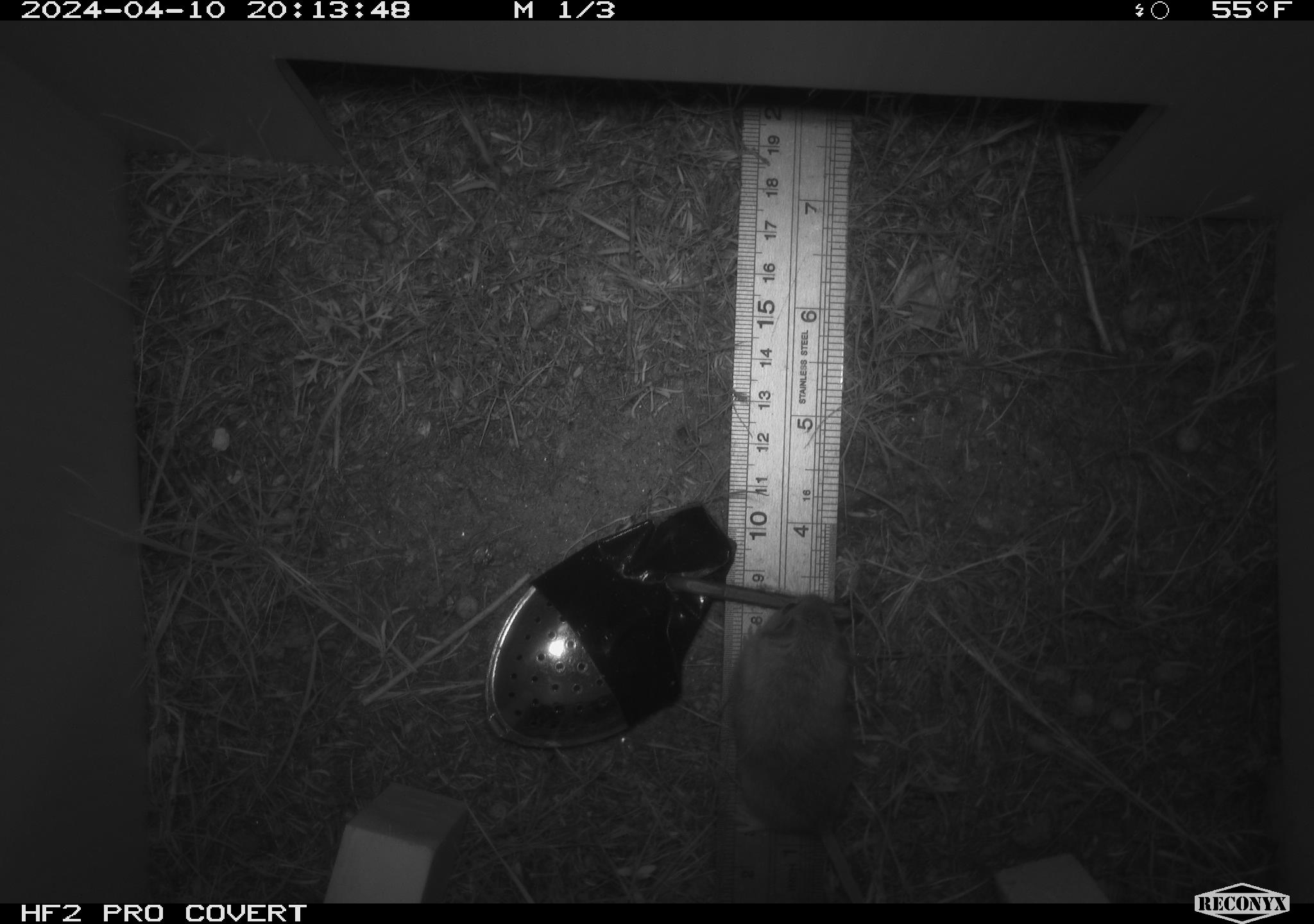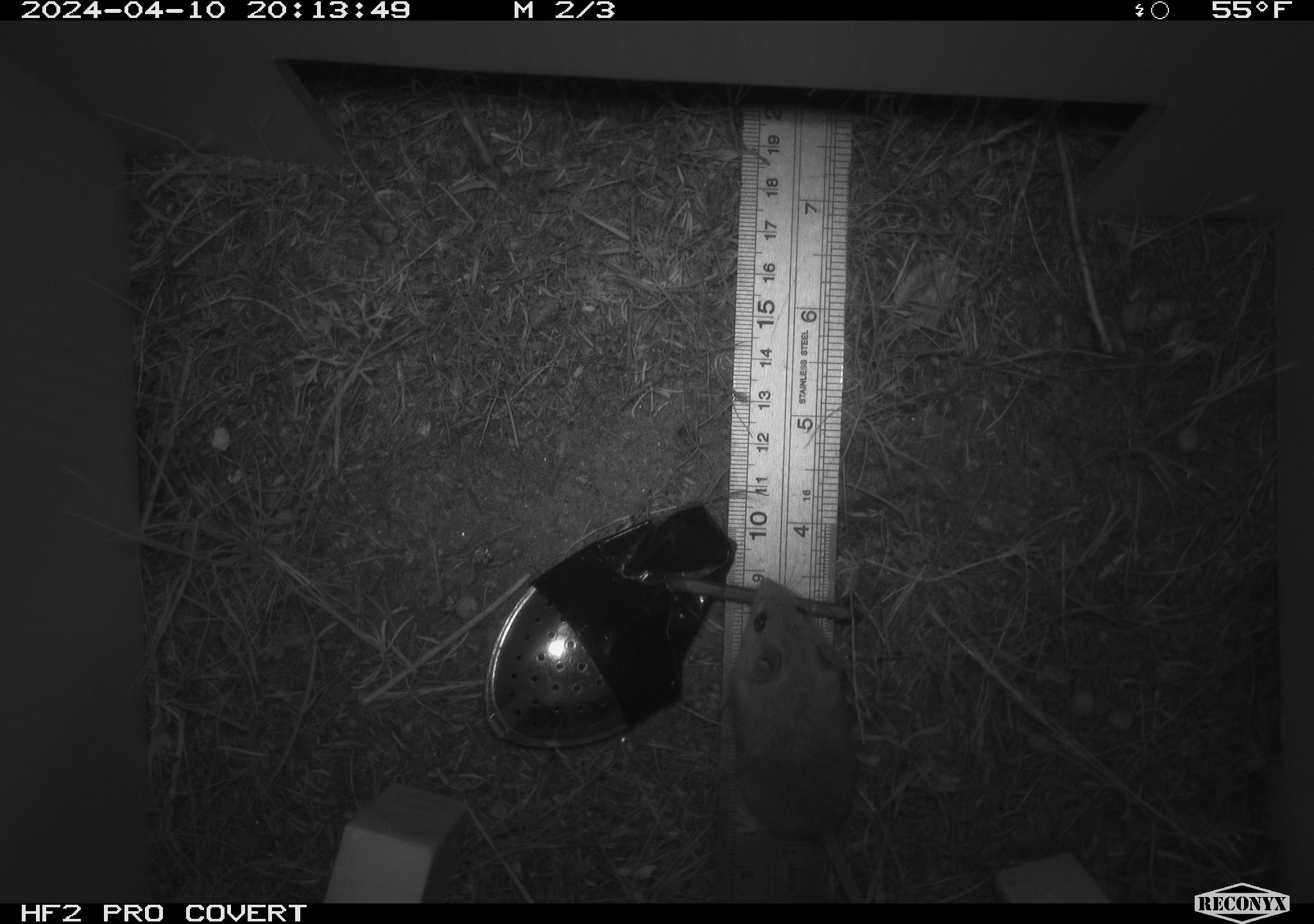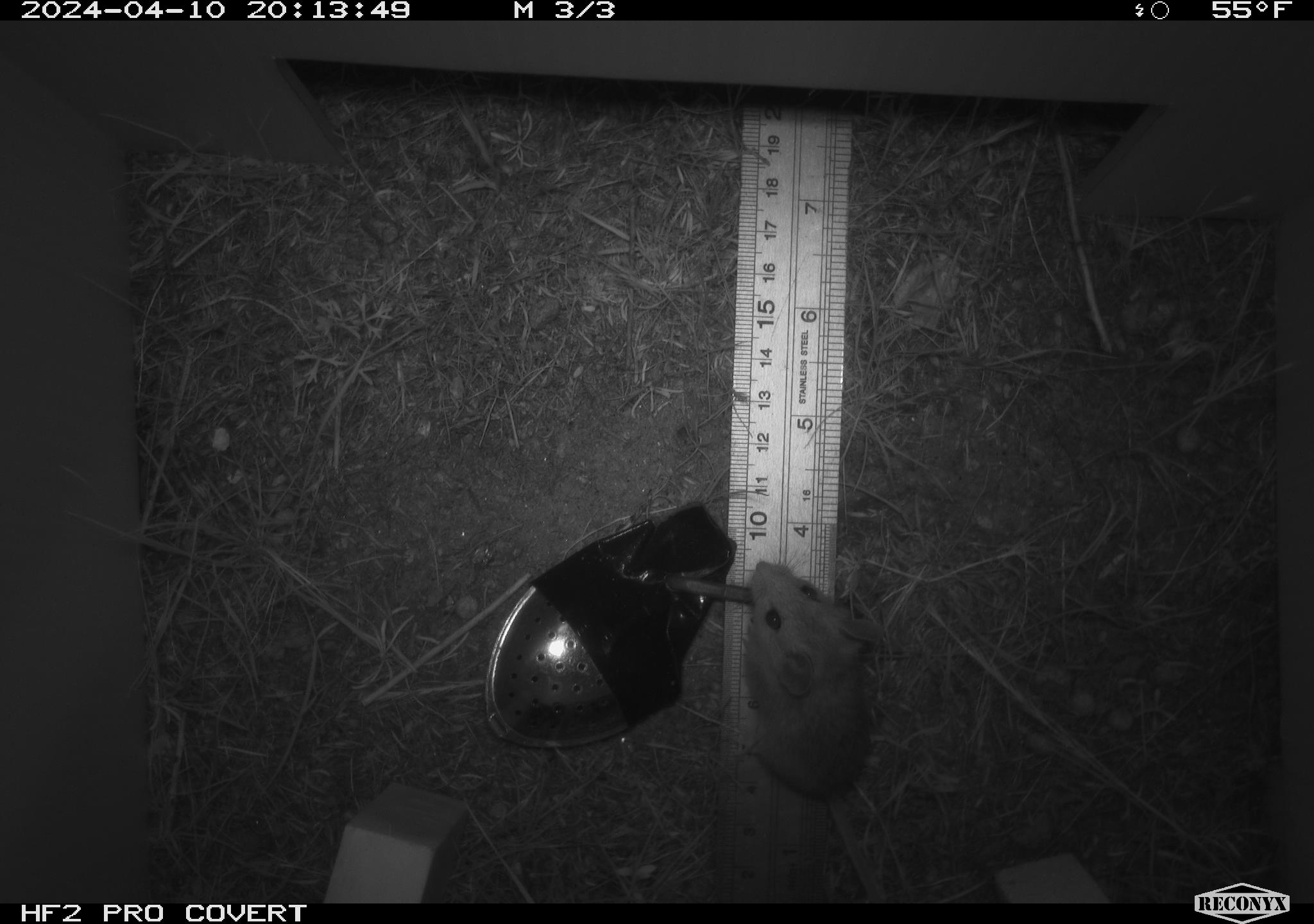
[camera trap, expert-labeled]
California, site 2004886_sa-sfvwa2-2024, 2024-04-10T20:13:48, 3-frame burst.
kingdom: Animalia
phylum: Chordata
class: Mammalia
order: Rodentia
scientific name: Rodentia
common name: mouse species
Mouse species (Rodentia).